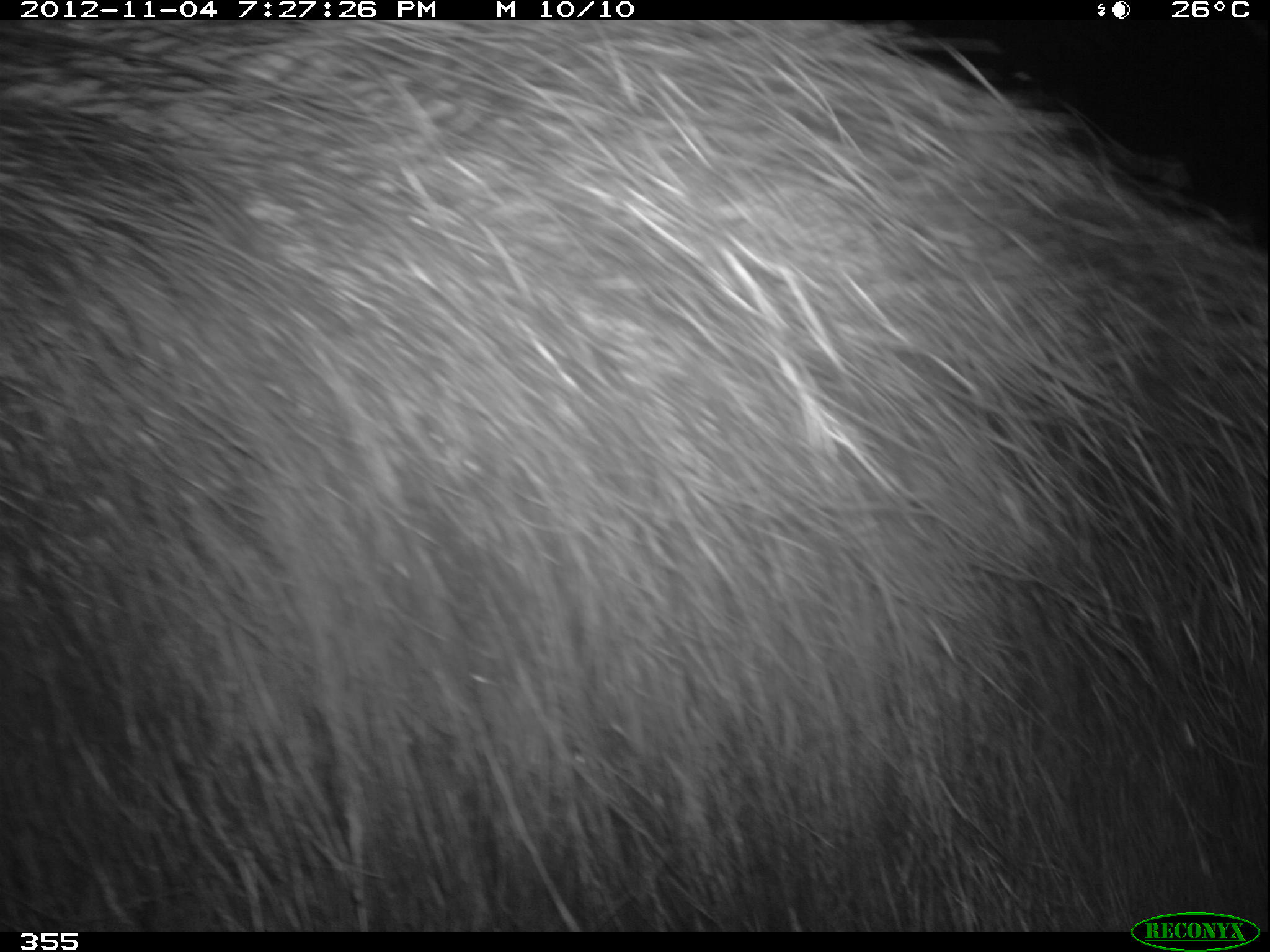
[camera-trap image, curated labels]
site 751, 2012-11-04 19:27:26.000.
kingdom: Animalia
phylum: Chordata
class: Mammalia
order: Pilosa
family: Myrmecophagidae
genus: Myrmecophaga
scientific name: Myrmecophaga tridactyla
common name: giant anteater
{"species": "Myrmecophaga tridactyla (giant anteater)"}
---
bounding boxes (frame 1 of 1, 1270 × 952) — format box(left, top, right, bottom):
myrmecophaga tridactyla: box(0, 20, 1270, 928)